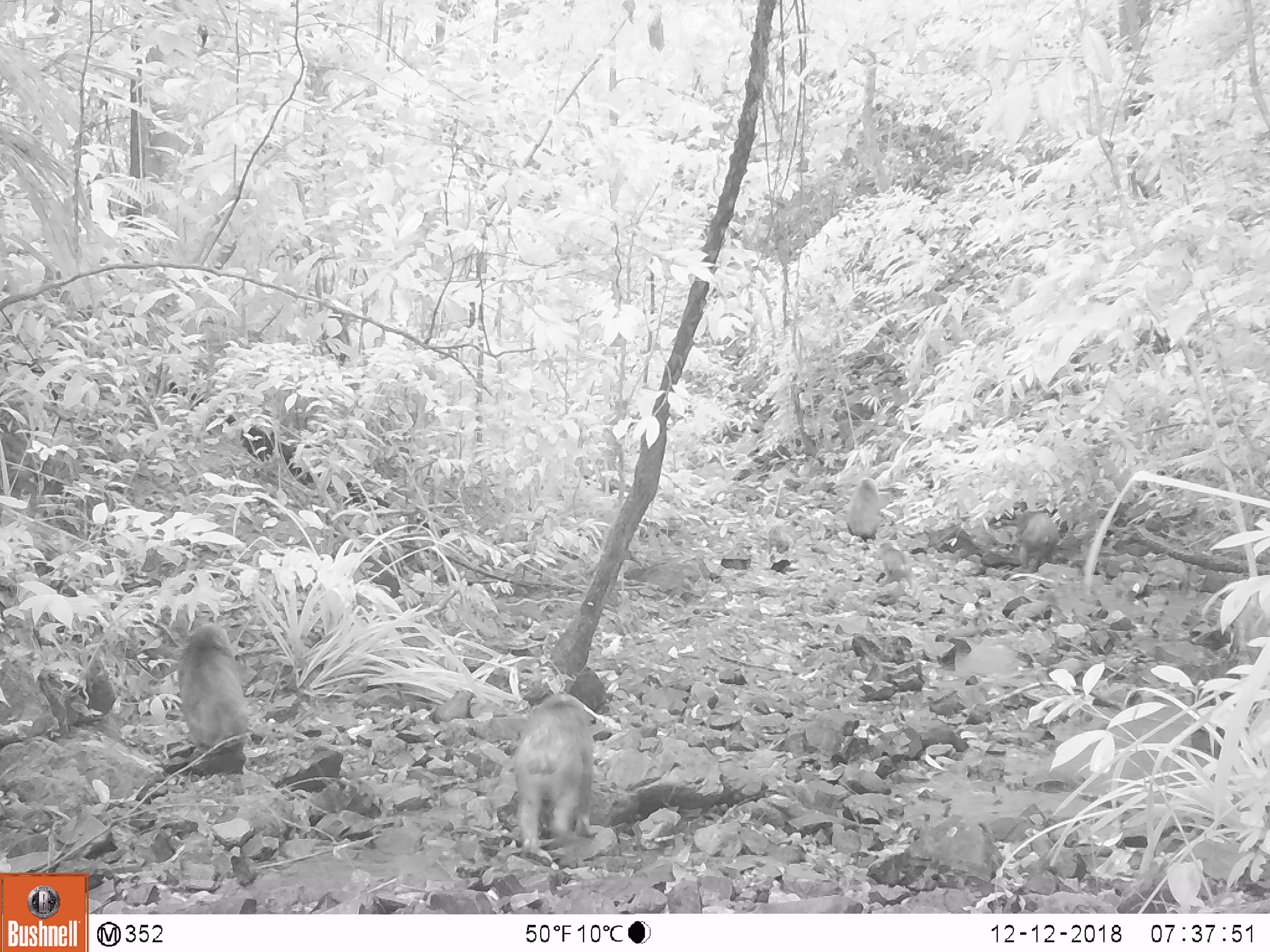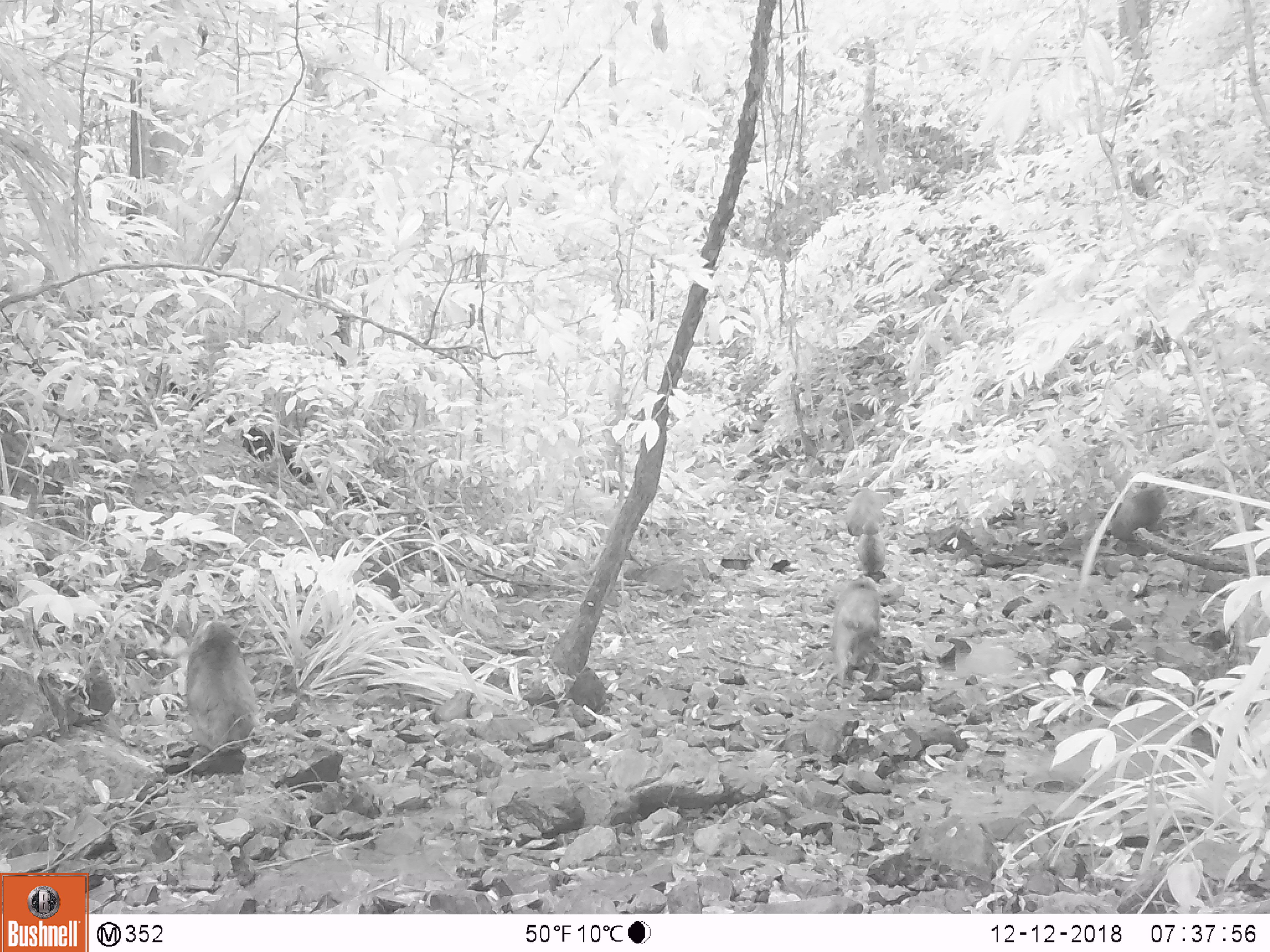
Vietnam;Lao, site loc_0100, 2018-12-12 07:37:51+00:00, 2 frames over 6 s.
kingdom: Animalia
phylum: Chordata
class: Mammalia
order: Primates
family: Cercopithecidae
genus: Macaca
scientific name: Macaca arctoides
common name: stump-tailed macaque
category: stump tailed macaque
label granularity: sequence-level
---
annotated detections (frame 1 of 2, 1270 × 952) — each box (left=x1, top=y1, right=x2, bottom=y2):
stump tailed macaque: (left=514, top=693, right=607, bottom=856); (left=178, top=622, right=248, bottom=755); (left=1017, top=510, right=1059, bottom=572); (left=844, top=479, right=880, bottom=540); (left=877, top=542, right=913, bottom=588)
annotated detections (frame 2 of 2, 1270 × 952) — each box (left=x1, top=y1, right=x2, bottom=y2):
stump tailed macaque: (left=184, top=621, right=258, bottom=752); (left=832, top=577, right=882, bottom=682); (left=1111, top=485, right=1171, bottom=542); (left=843, top=487, right=893, bottom=537); (left=858, top=519, right=886, bottom=573); (left=890, top=521, right=903, bottom=529)